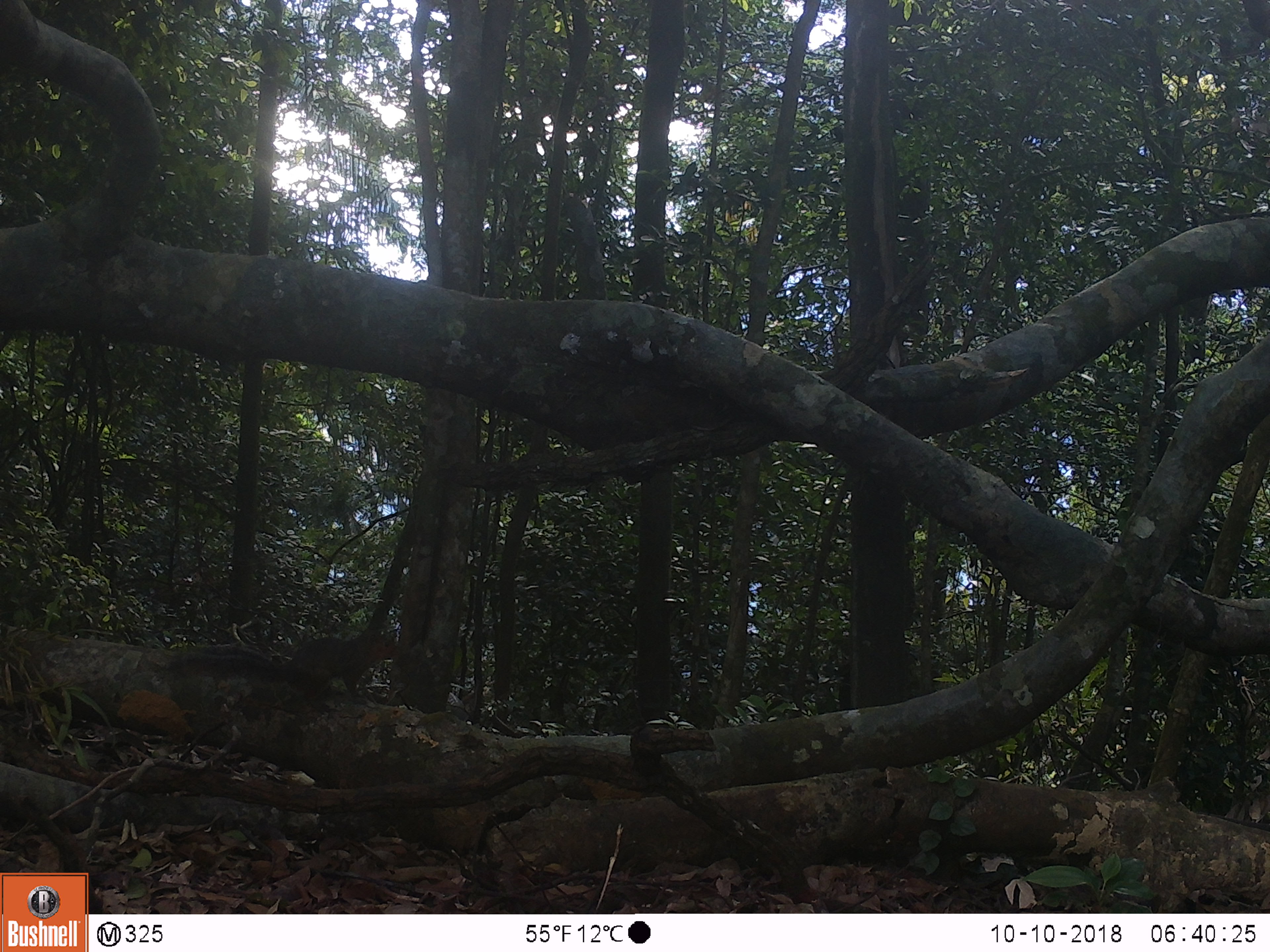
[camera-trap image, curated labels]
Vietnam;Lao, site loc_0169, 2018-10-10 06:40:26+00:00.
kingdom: Animalia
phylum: Chordata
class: Mammalia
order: Rodentia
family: Sciuridae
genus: Dremomys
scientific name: Dremomys rufigenis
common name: red-cheeked squirrel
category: red cheeked squirrel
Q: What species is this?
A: Red cheeked squirrel (red-cheeked squirrel) (Dremomys rufigenis).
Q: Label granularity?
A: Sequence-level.